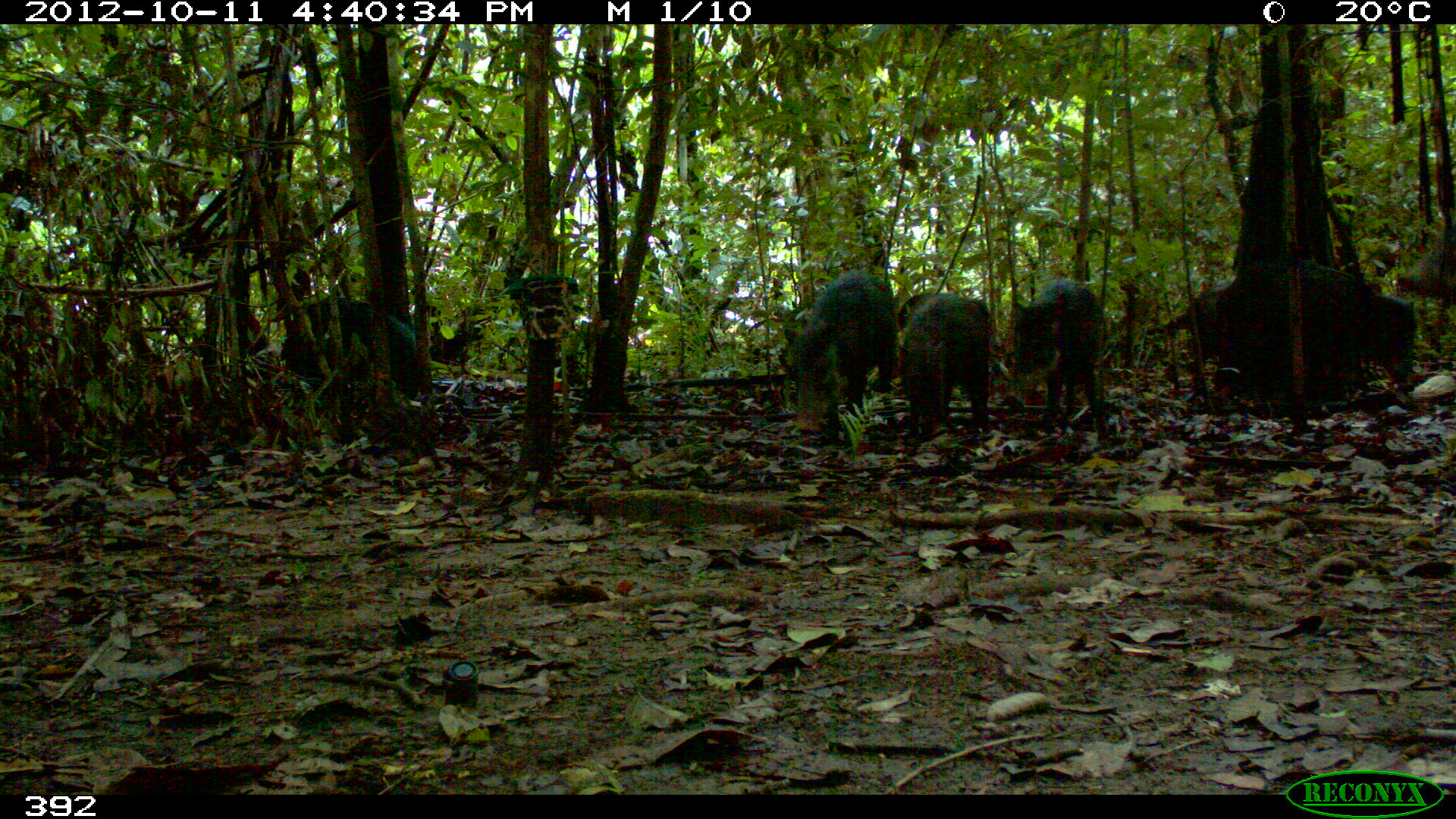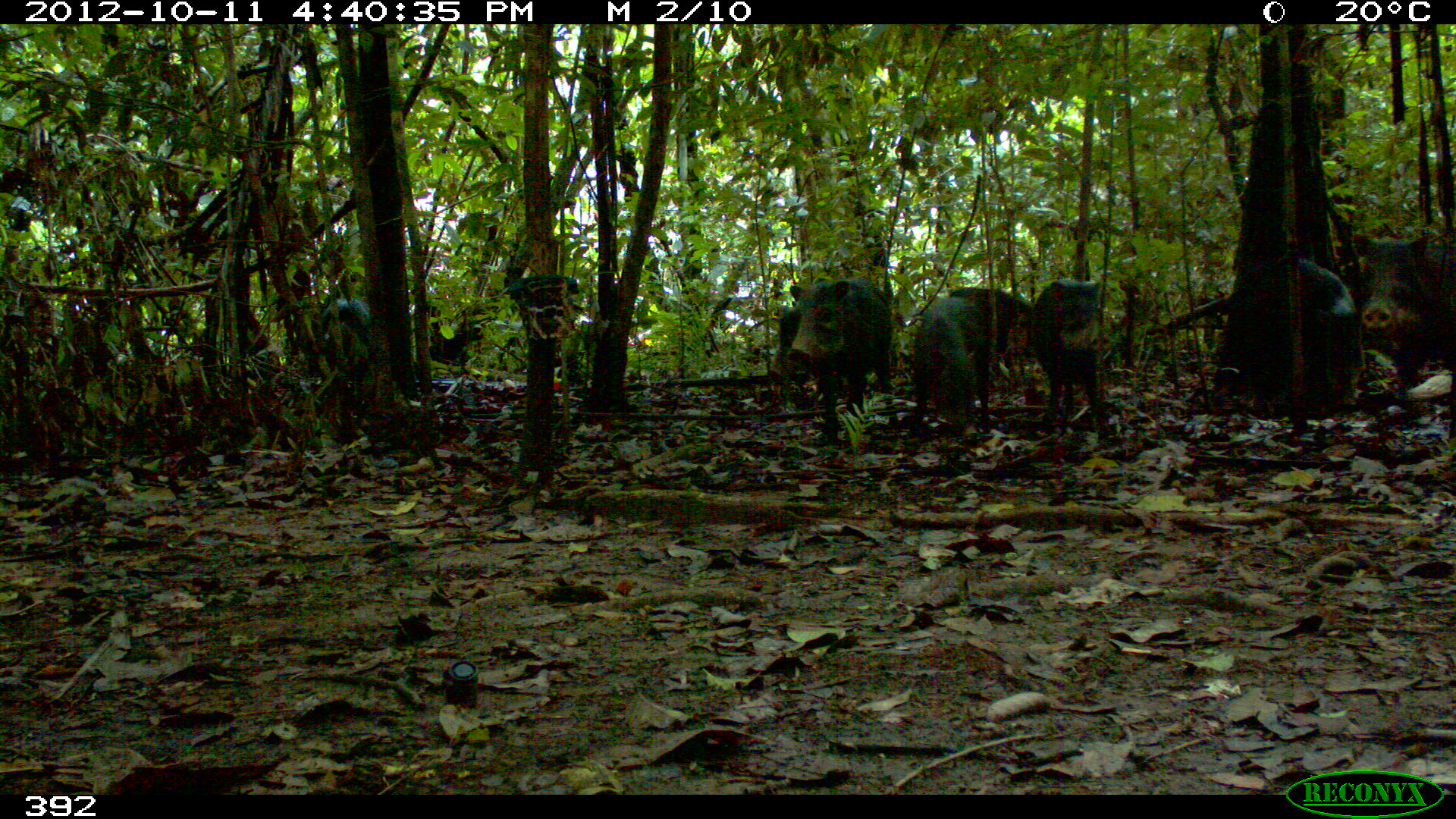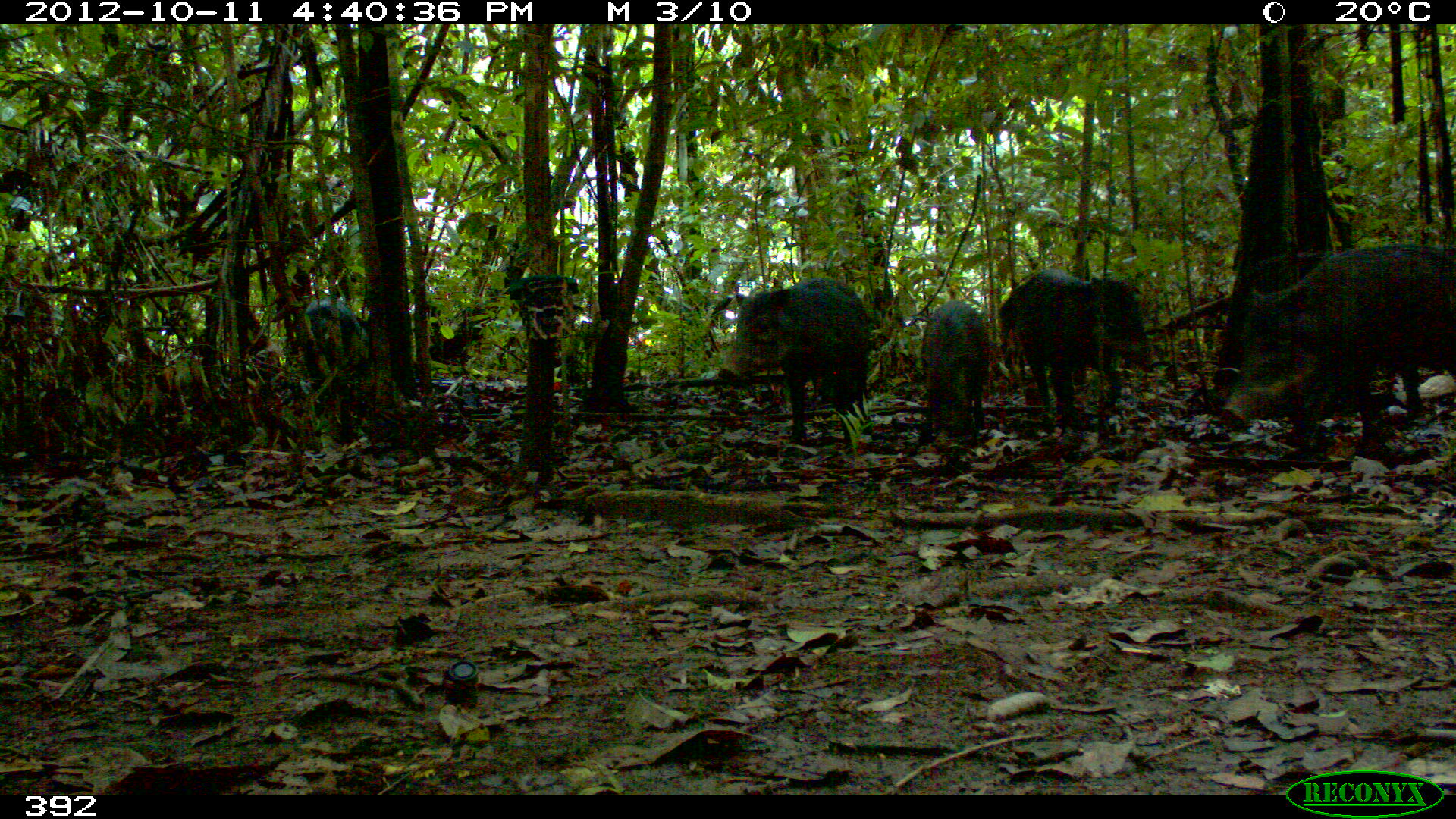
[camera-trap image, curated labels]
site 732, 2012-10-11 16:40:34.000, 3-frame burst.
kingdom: Animalia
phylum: Chordata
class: Mammalia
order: Artiodactyla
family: Tayassuidae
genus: Tayassu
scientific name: Tayassu pecari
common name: white-lipped peccary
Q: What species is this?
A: Tayassu pecari (white-lipped peccary).